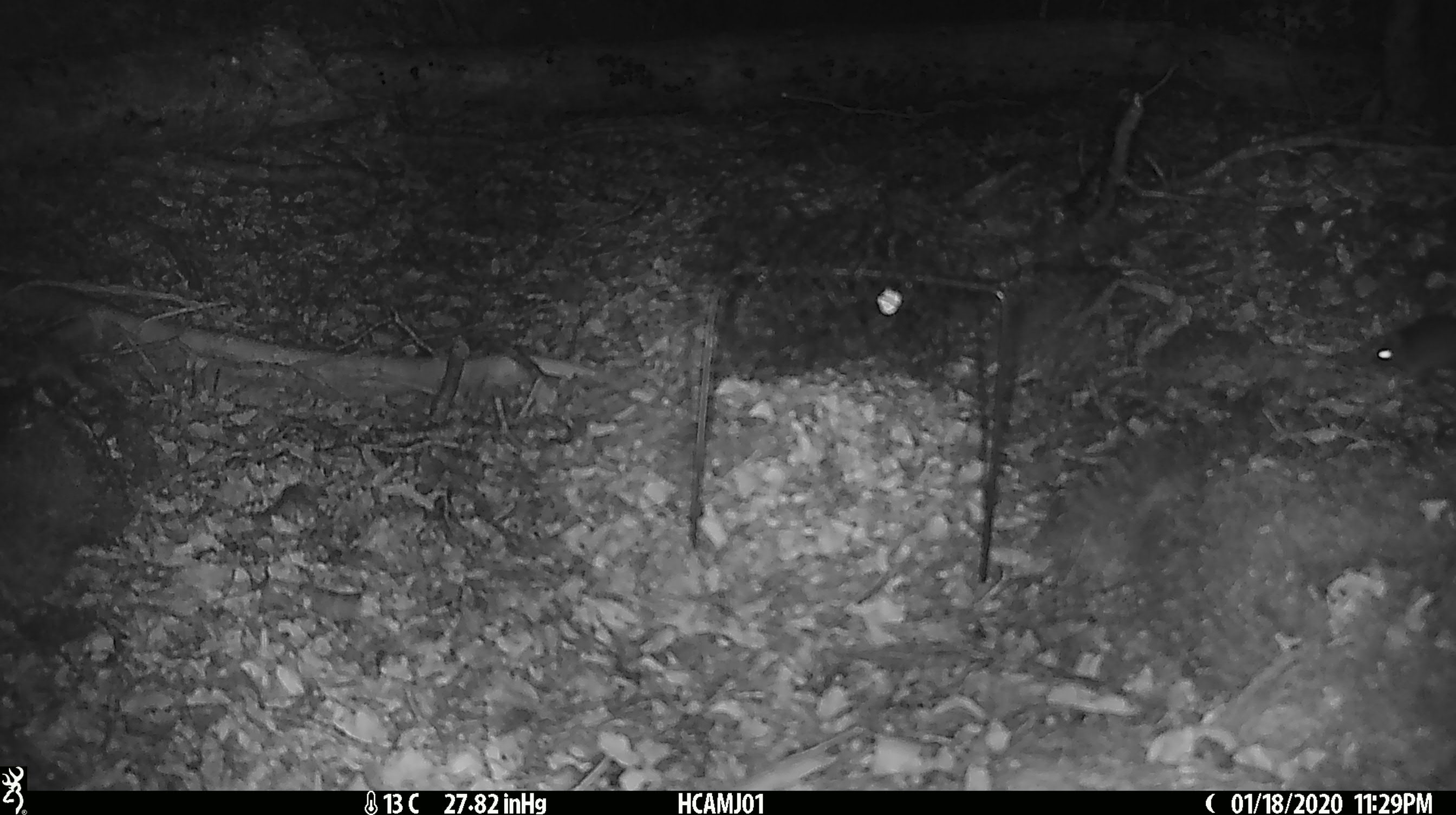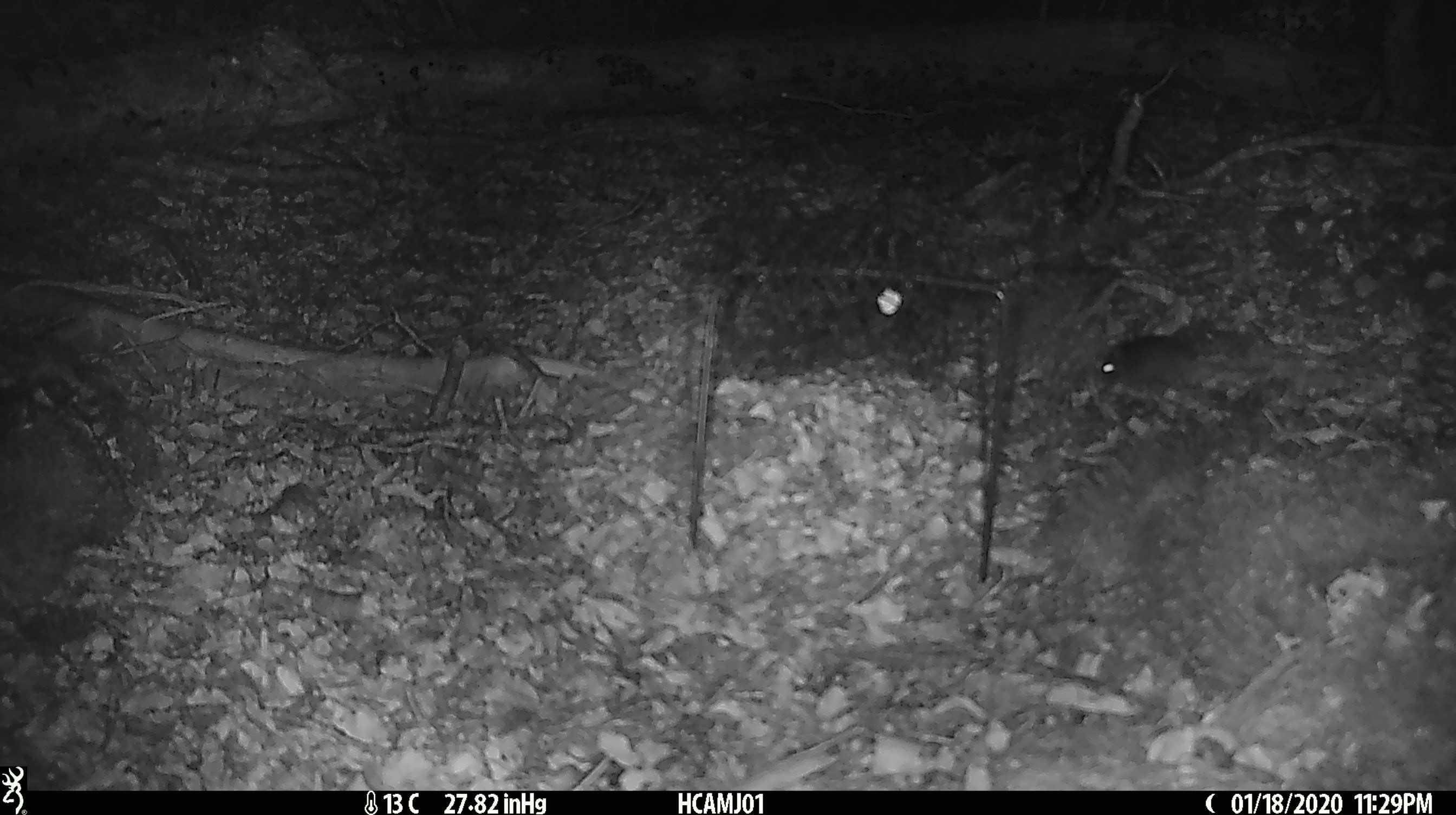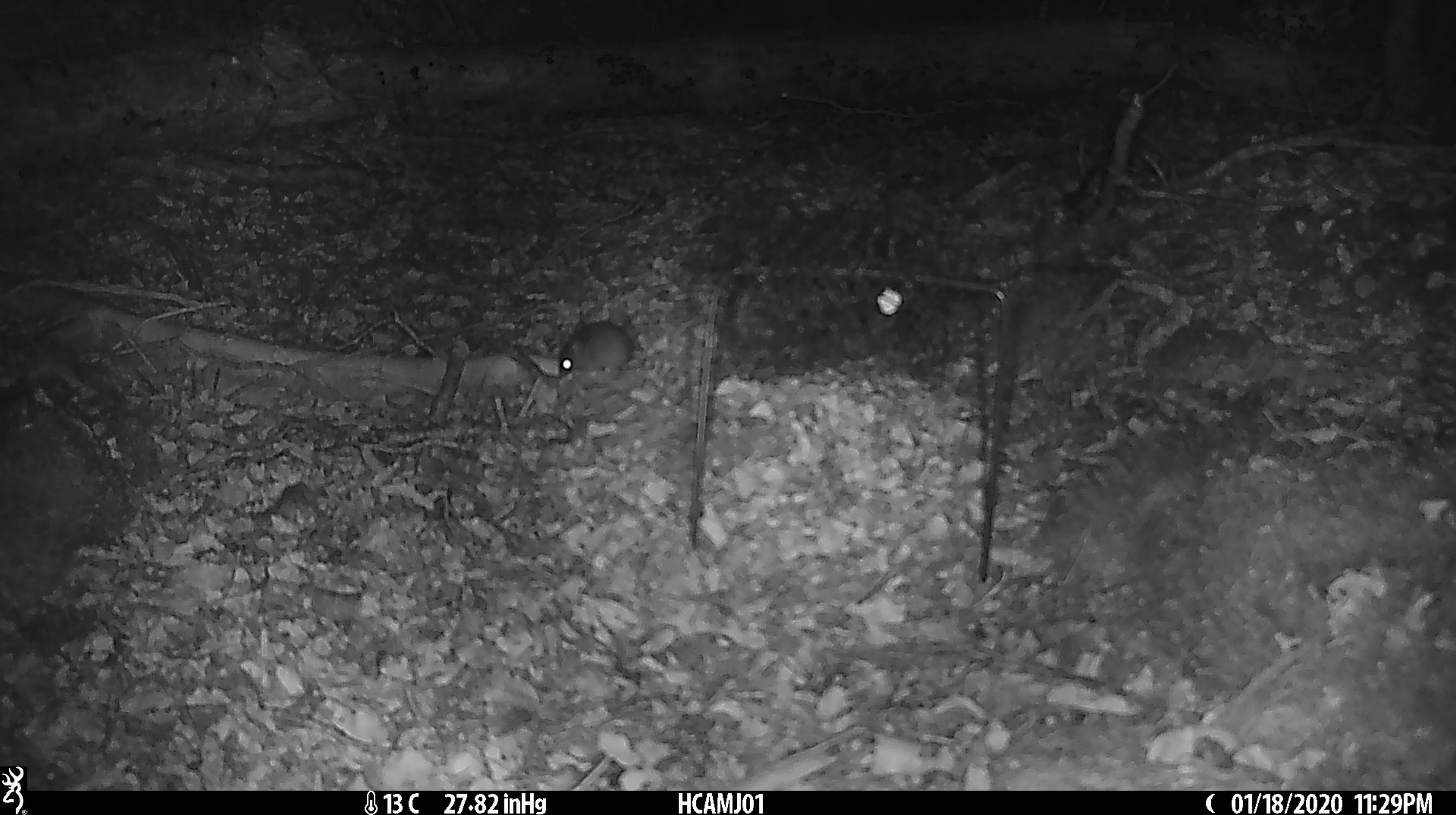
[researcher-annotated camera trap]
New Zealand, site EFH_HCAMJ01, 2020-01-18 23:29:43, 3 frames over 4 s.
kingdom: Animalia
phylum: Chordata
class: Mammalia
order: Rodentia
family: Muridae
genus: Mus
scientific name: Mus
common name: mouse